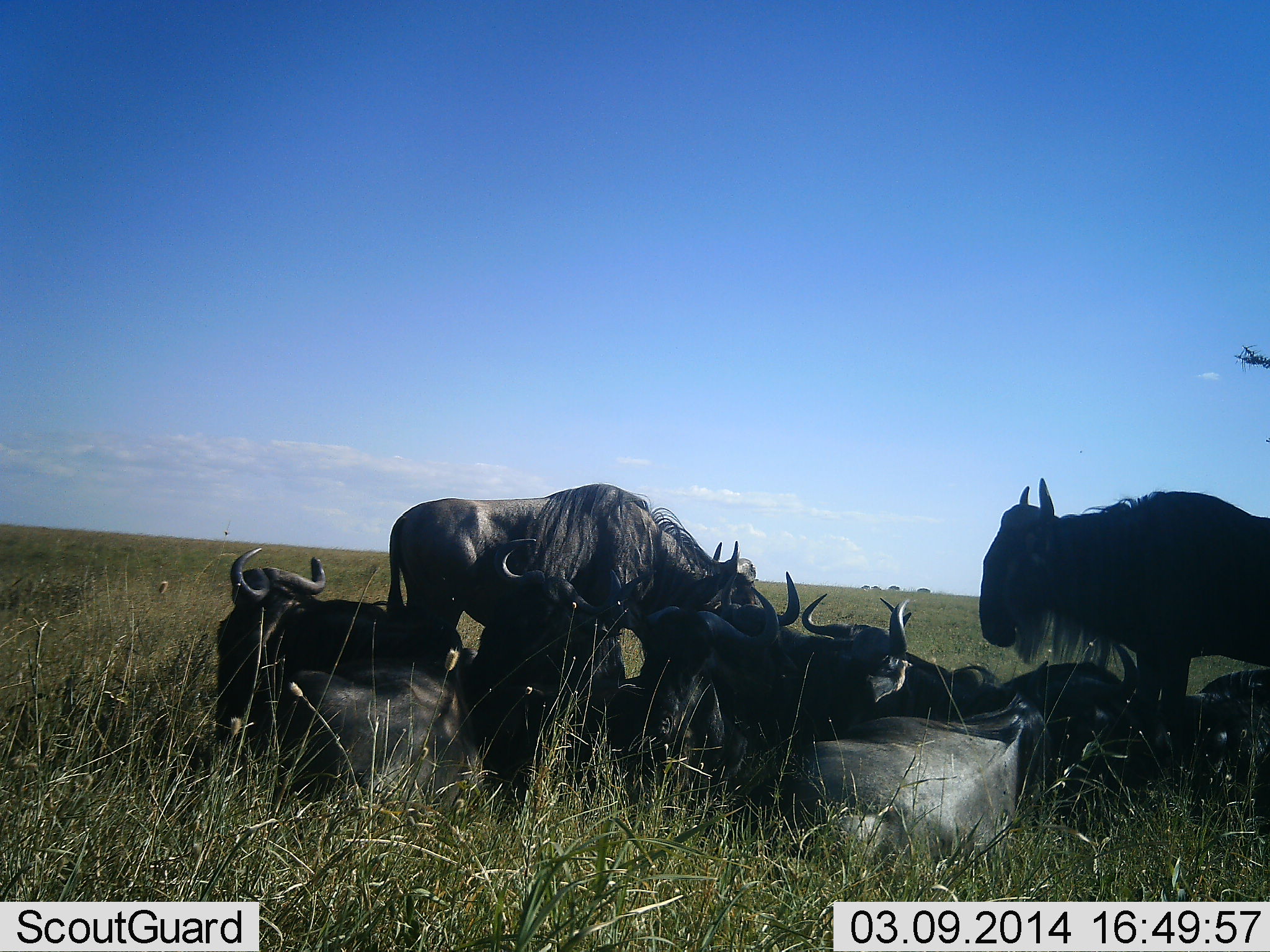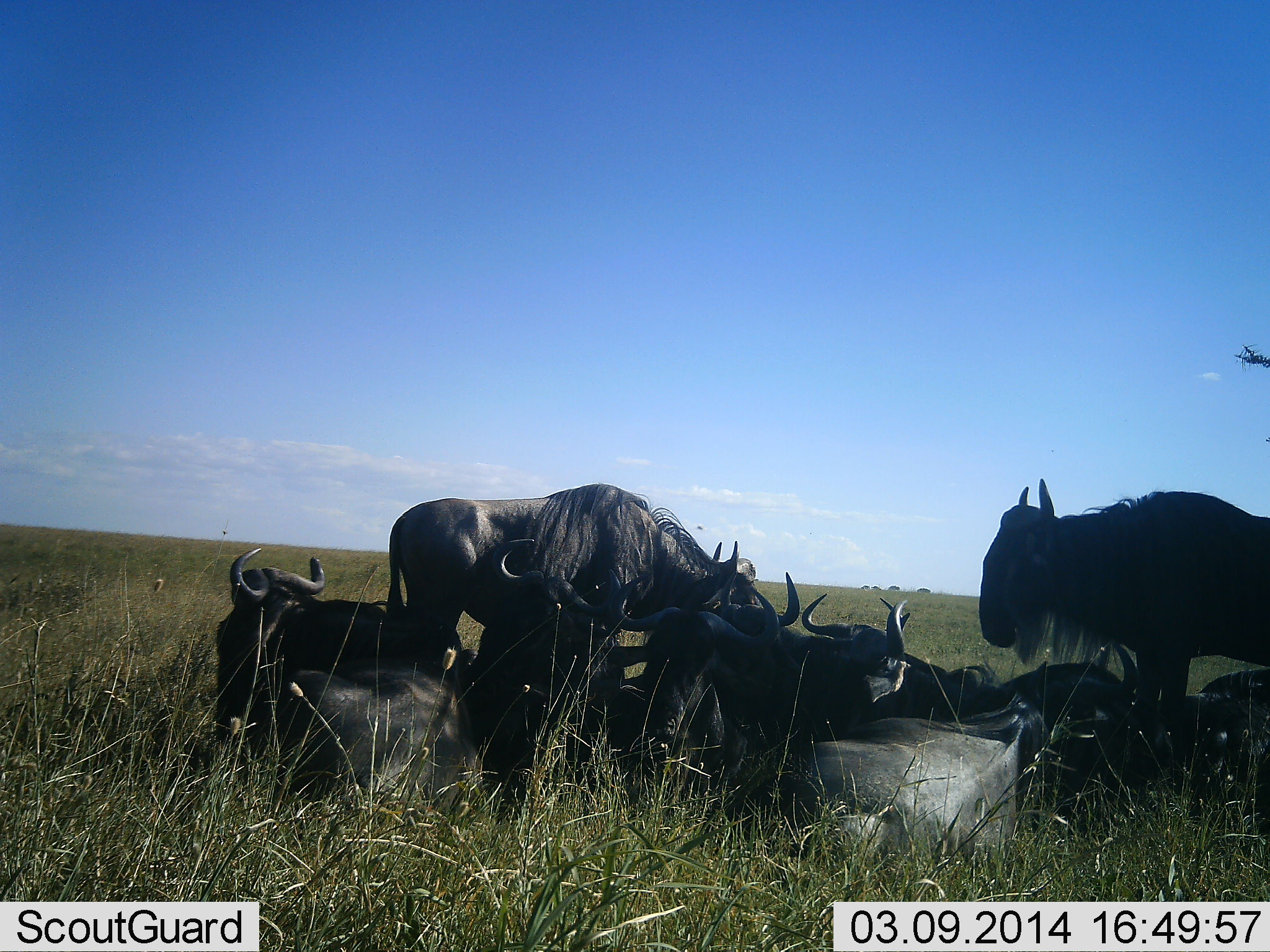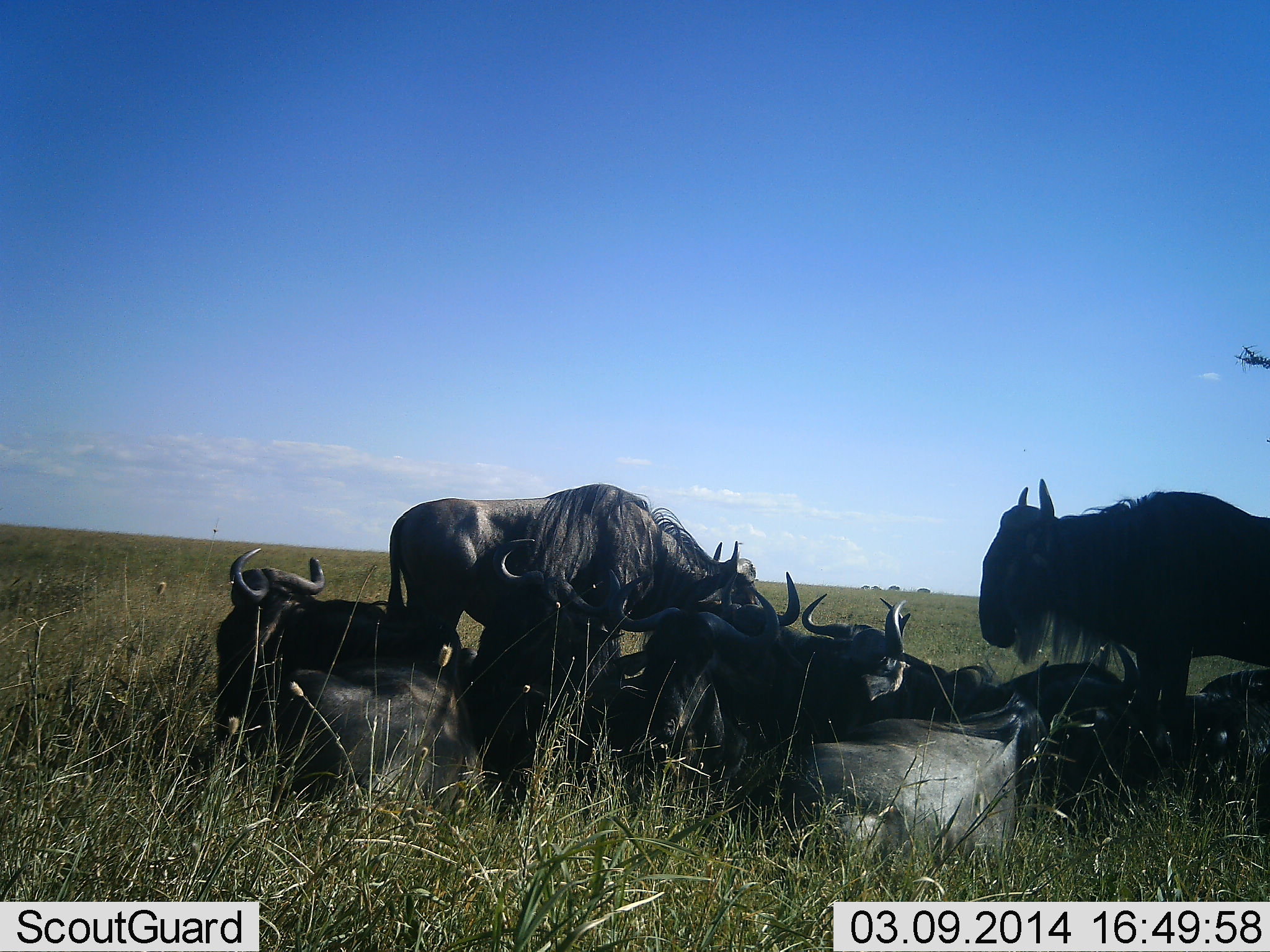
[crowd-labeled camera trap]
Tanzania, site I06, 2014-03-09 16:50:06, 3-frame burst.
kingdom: Animalia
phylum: Chordata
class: Mammalia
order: Artiodactyla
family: Bovidae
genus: Connochaetes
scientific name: Connochaetes taurinus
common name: blue wildebeest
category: wildebeest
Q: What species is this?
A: Wildebeest (blue wildebeest) (Connochaetes taurinus).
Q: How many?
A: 10.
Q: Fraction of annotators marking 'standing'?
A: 80%.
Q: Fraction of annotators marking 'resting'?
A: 100%.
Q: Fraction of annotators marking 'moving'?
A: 0%.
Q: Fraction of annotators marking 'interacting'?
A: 10%.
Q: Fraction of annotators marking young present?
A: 0%.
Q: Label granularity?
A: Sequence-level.